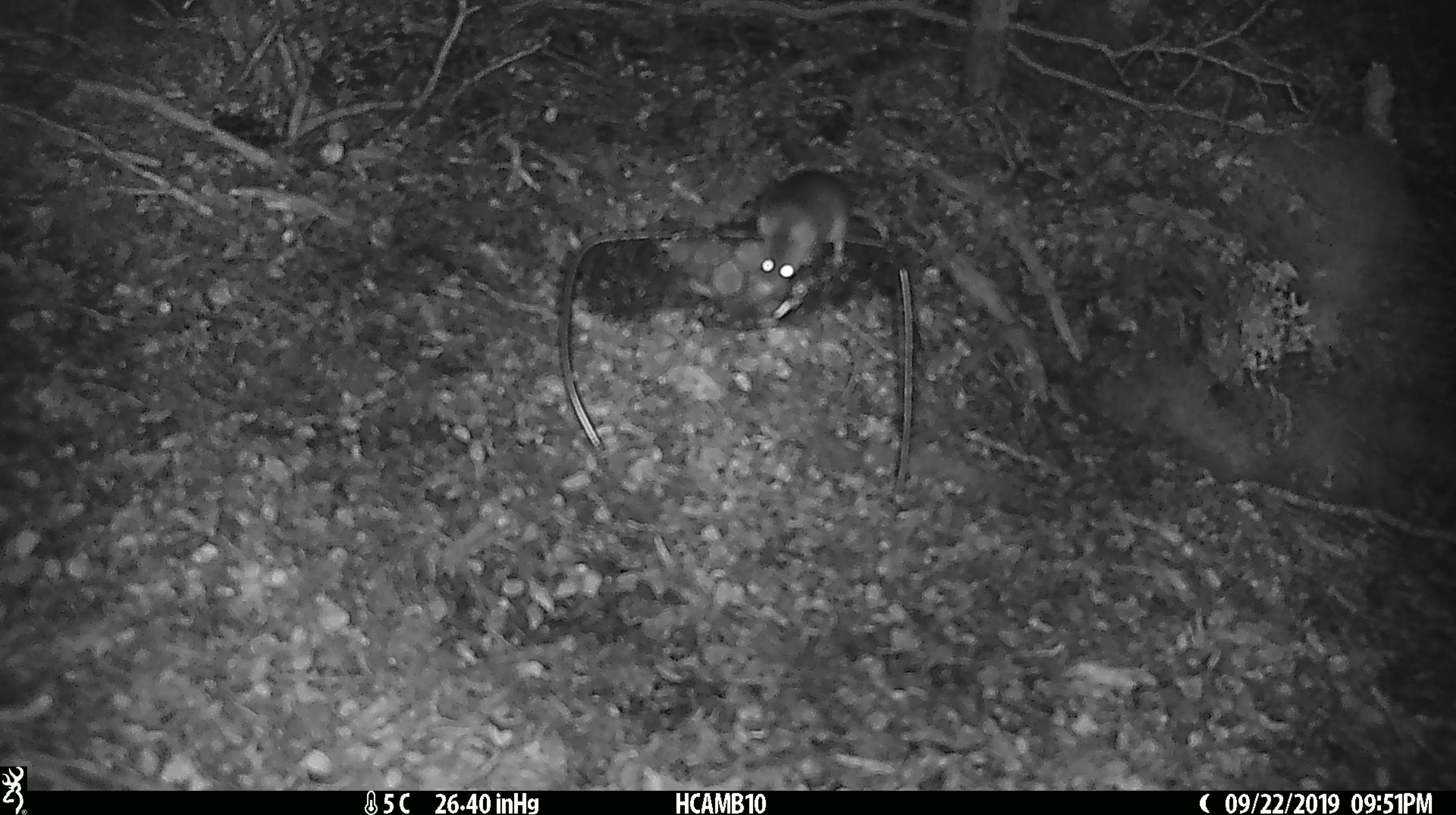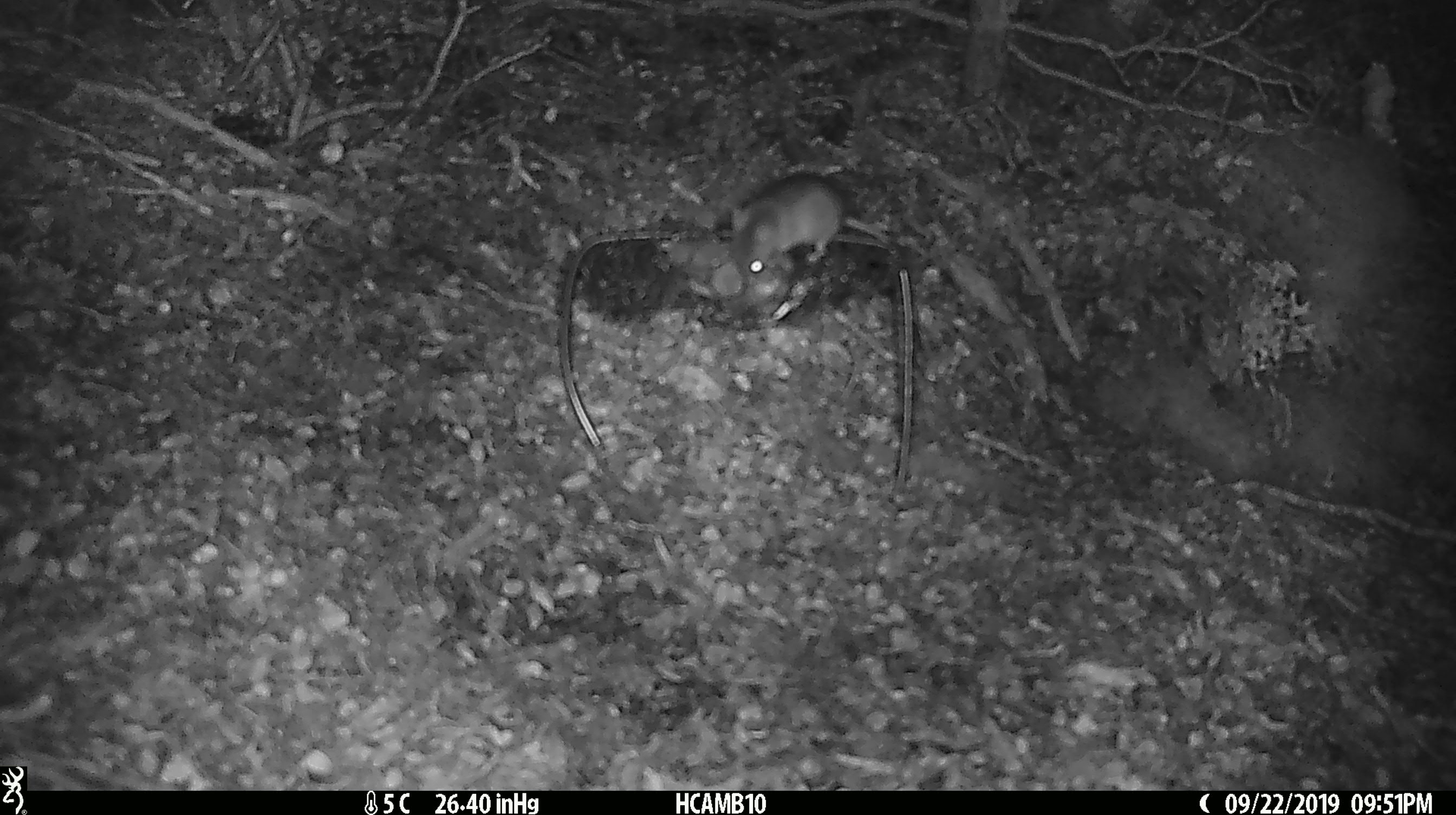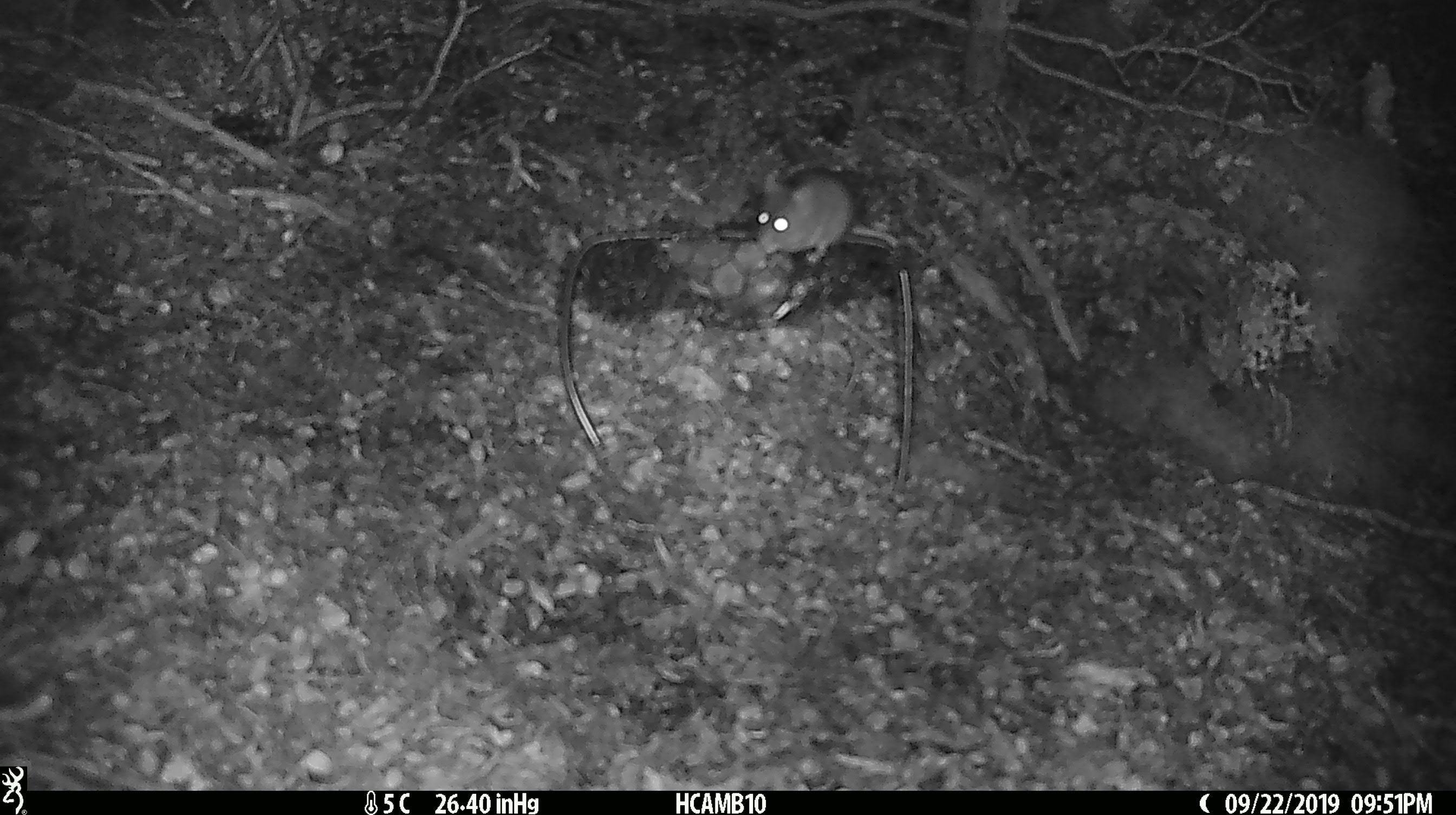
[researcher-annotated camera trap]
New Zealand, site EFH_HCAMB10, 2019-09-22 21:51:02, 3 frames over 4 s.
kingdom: Animalia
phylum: Chordata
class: Mammalia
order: Rodentia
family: Muridae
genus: Mus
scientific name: Mus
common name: mouse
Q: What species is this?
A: Mouse (Mus).